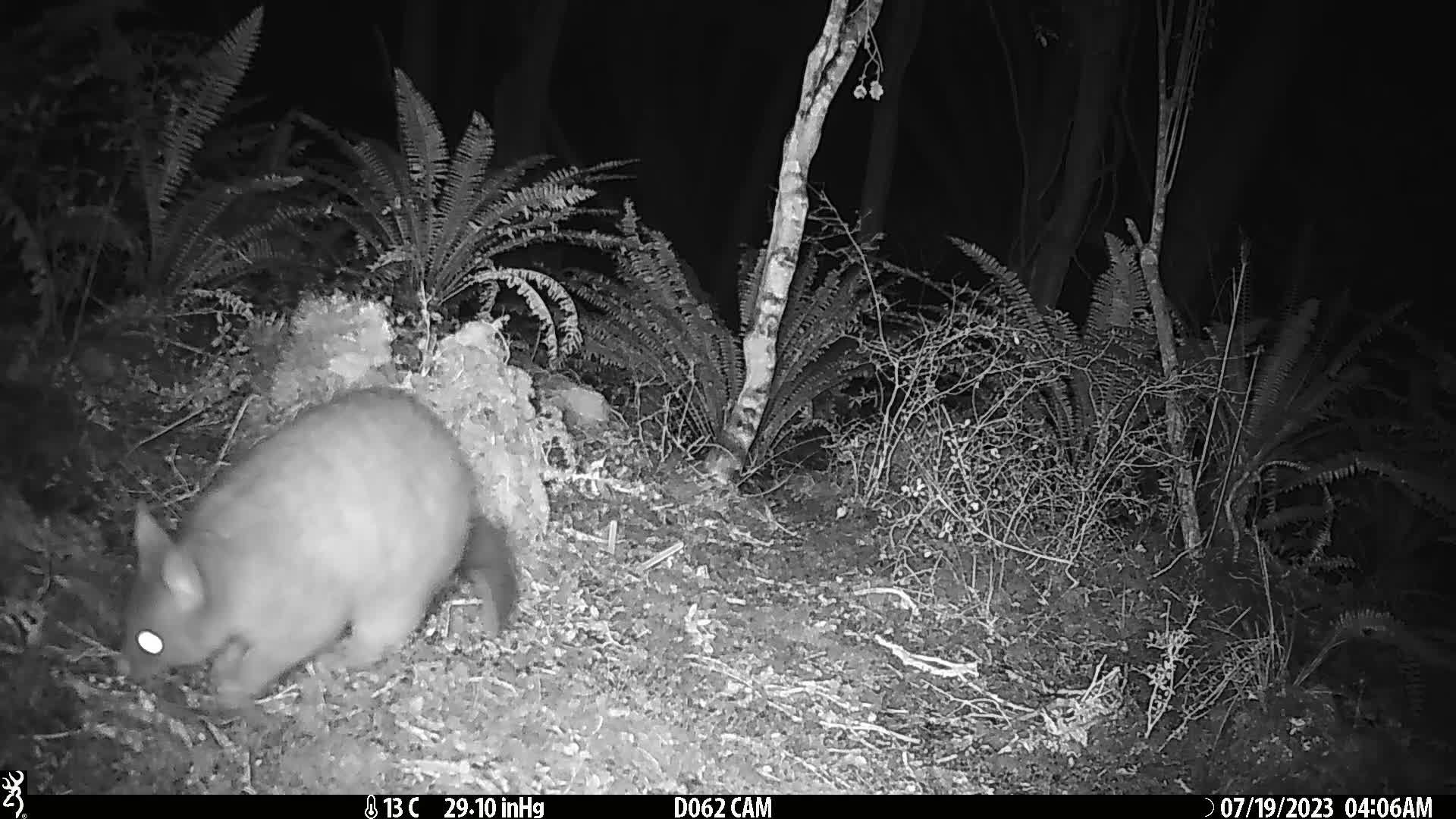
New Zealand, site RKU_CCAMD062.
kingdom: Animalia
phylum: Chordata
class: Mammalia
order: Diprotodontia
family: Phalangeridae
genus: Trichosurus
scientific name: Trichosurus vulpecula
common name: common brushtail possum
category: possum